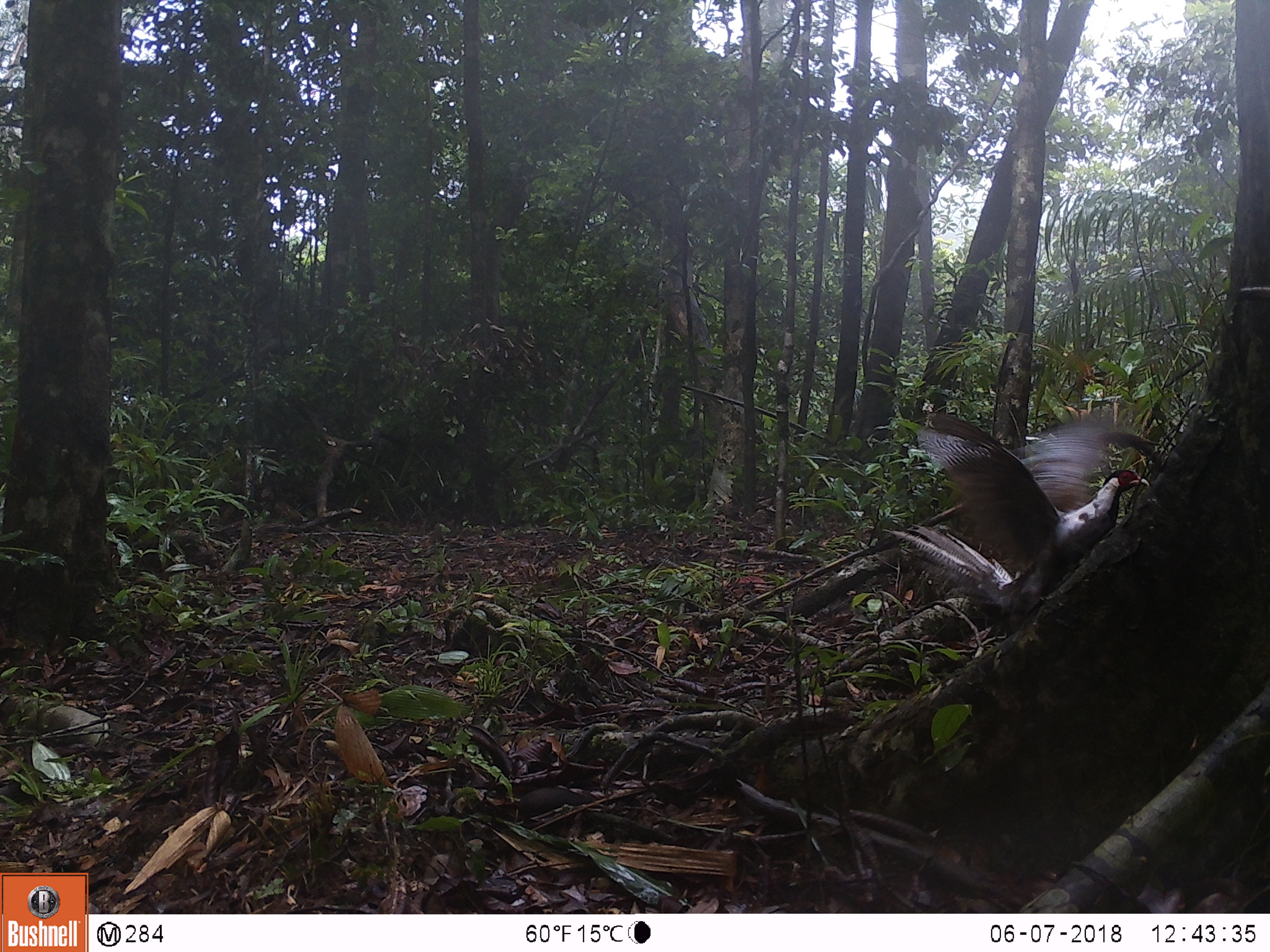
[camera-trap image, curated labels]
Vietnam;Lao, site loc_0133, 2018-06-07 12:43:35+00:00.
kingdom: Animalia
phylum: Chordata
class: Aves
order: Galliformes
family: Phasianidae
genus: Lophura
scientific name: Lophura nycthemera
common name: silver pheasant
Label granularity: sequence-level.